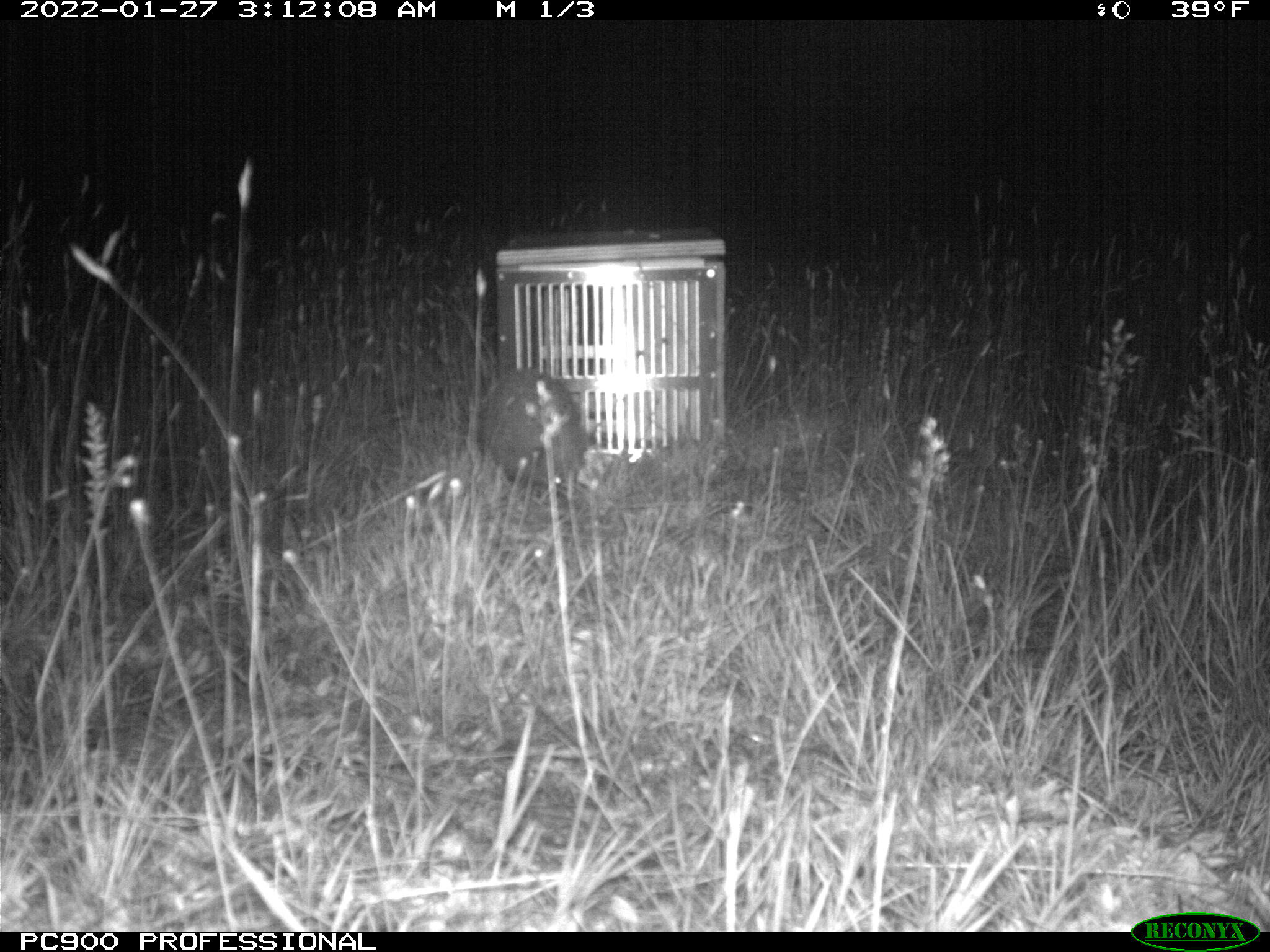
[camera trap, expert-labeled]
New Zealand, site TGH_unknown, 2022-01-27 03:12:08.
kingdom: Animalia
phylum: Chordata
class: Mammalia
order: Eulipotyphla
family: Erinaceidae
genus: Erinaceus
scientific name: Erinaceus europaeus europaeus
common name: european hedgehog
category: hedgehog